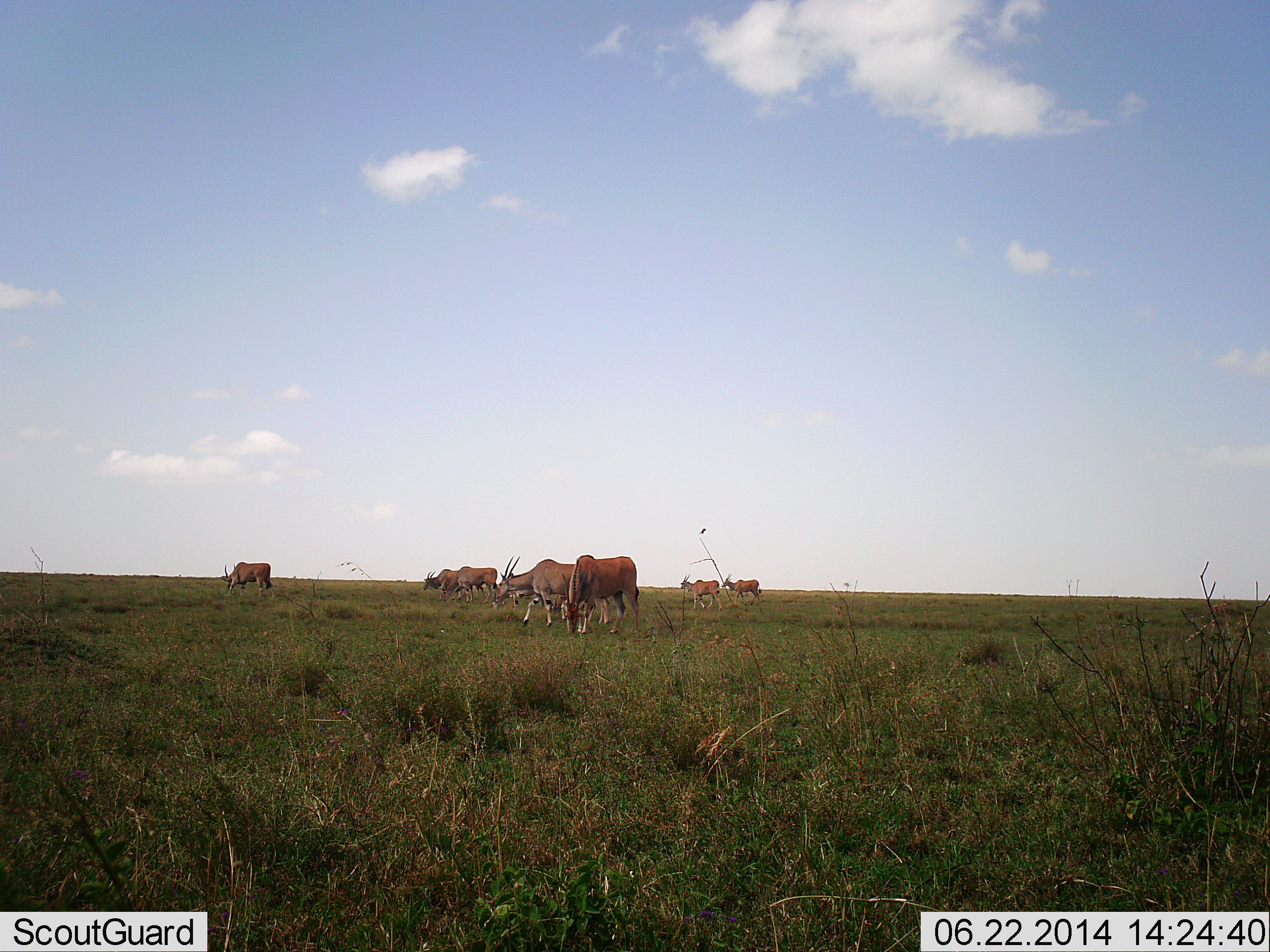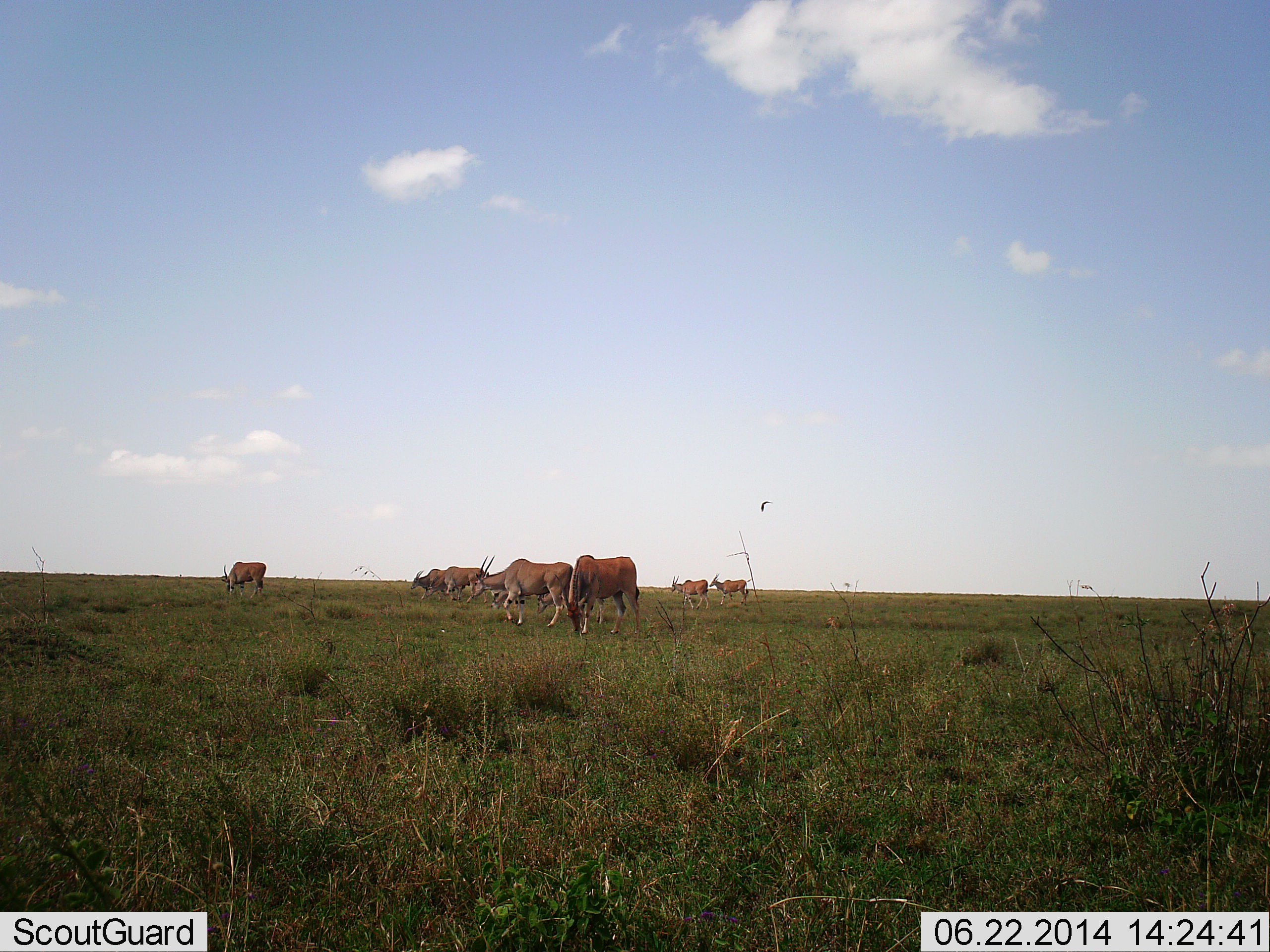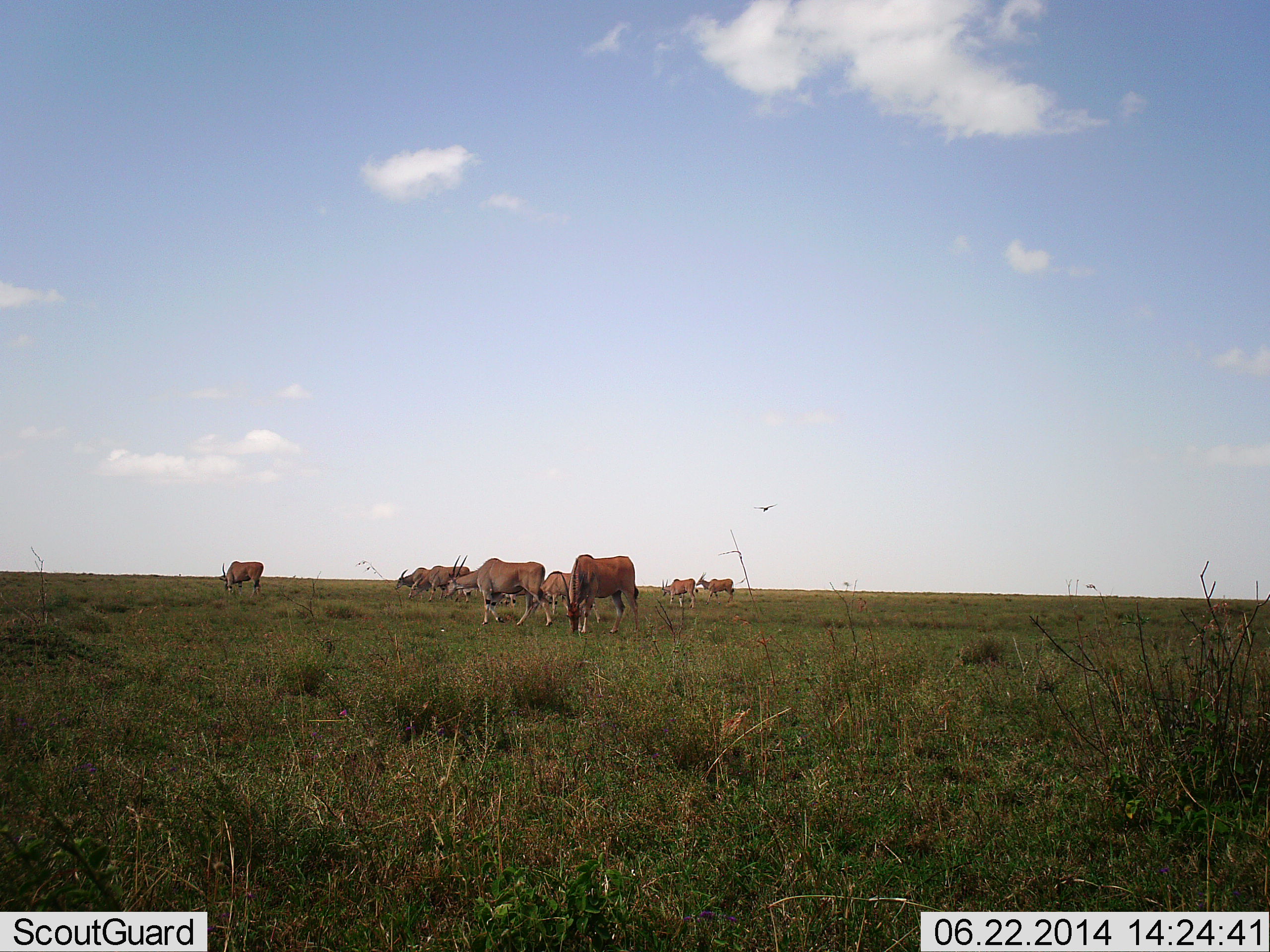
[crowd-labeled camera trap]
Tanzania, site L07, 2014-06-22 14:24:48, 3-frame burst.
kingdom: Animalia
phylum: Chordata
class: Mammalia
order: Artiodactyla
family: Bovidae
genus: Tragelaphus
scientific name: Tragelaphus oryx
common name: eland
Eland (Tragelaphus oryx), count 8. Behavior (volunteer vote fractions): standing 54%, resting 0%, moving 77%, interacting 0%. Young present (vote fraction): 0%. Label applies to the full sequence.